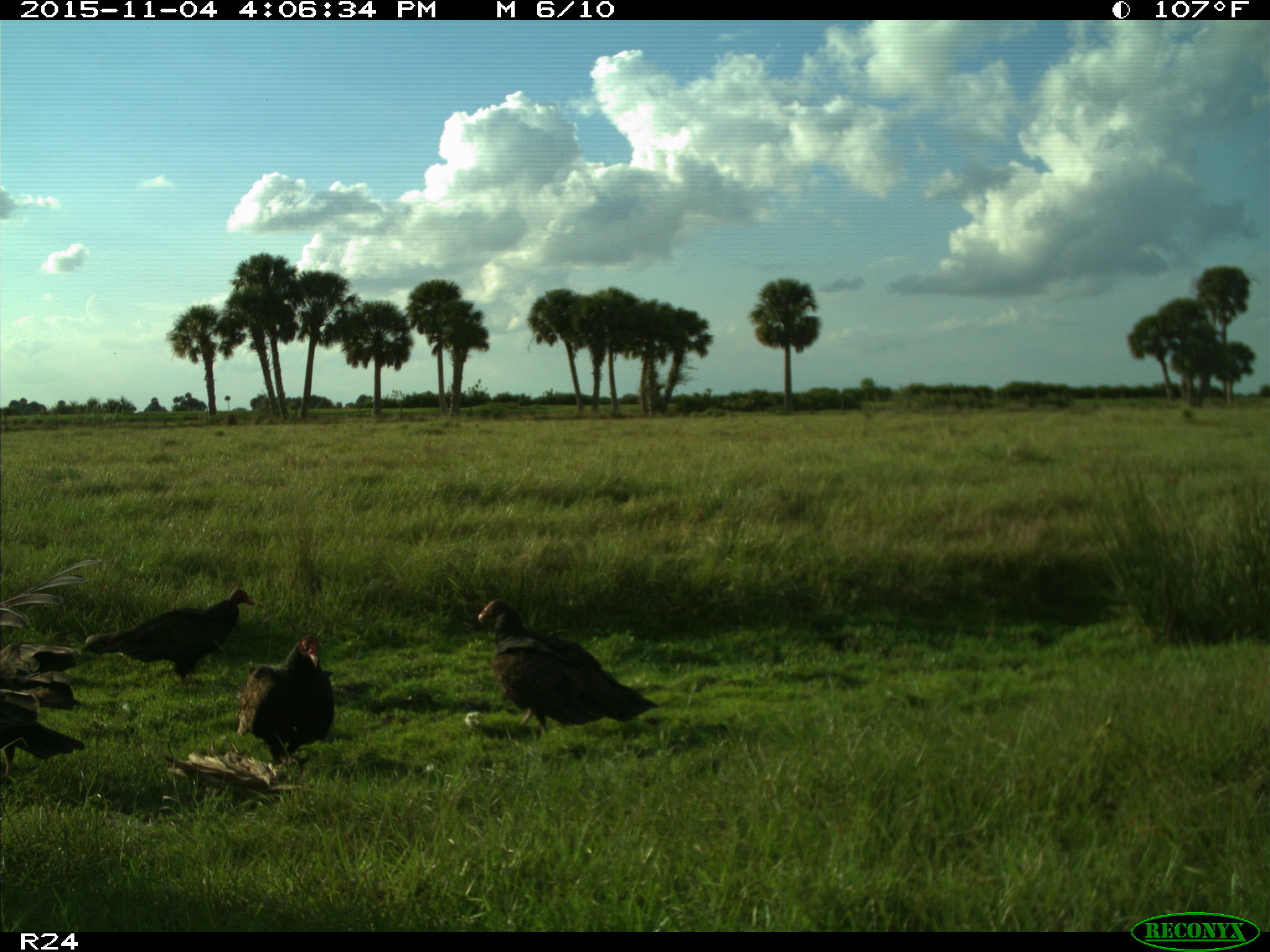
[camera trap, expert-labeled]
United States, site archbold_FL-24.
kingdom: Animalia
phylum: Chordata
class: Aves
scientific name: Aves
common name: birds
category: unidentified bird